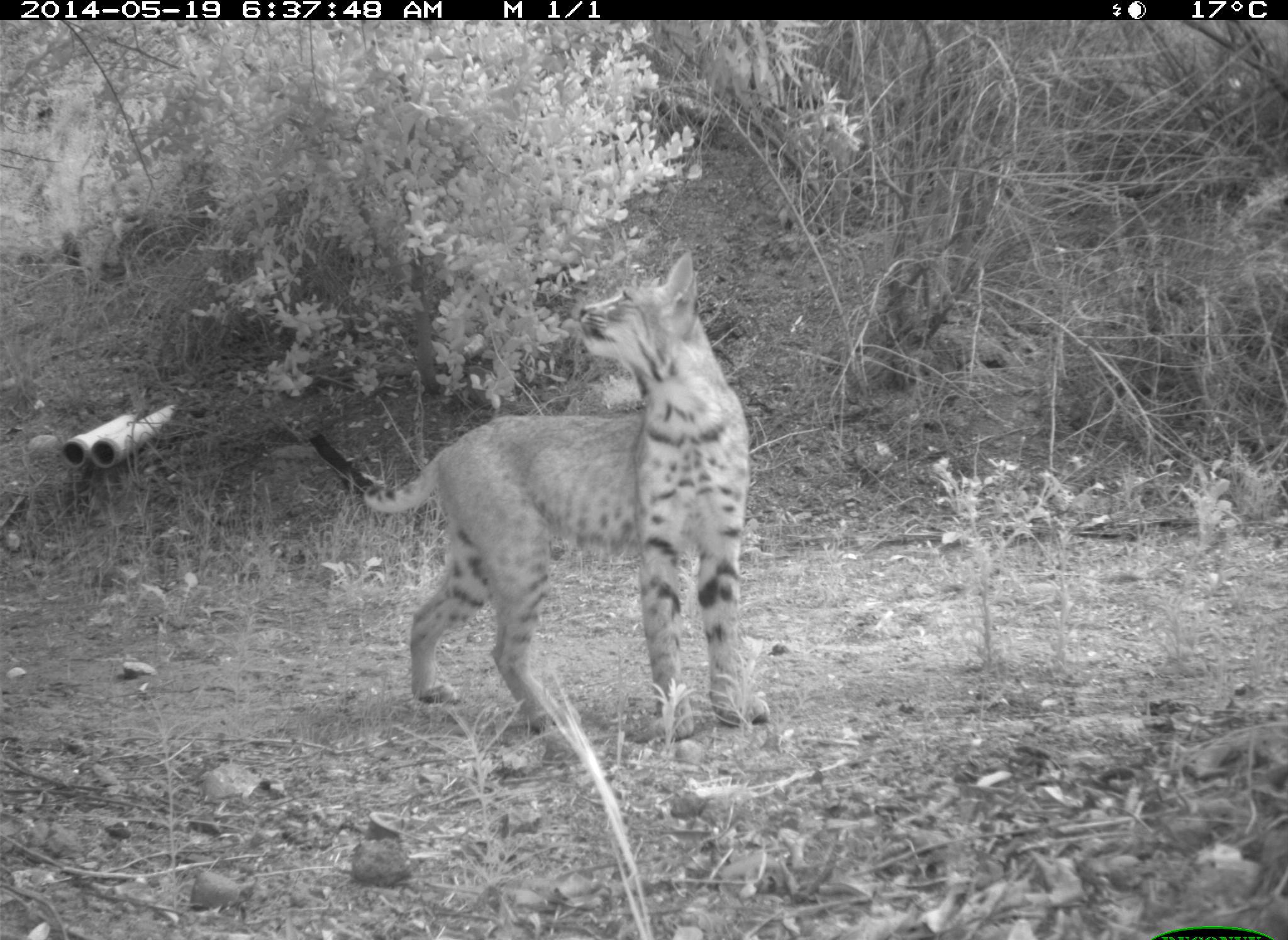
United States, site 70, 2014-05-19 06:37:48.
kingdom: Animalia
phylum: Chordata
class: Mammalia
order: Carnivora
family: Felidae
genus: Lynx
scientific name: Lynx rufus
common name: bobcat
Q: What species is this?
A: Bobcat (Lynx rufus).